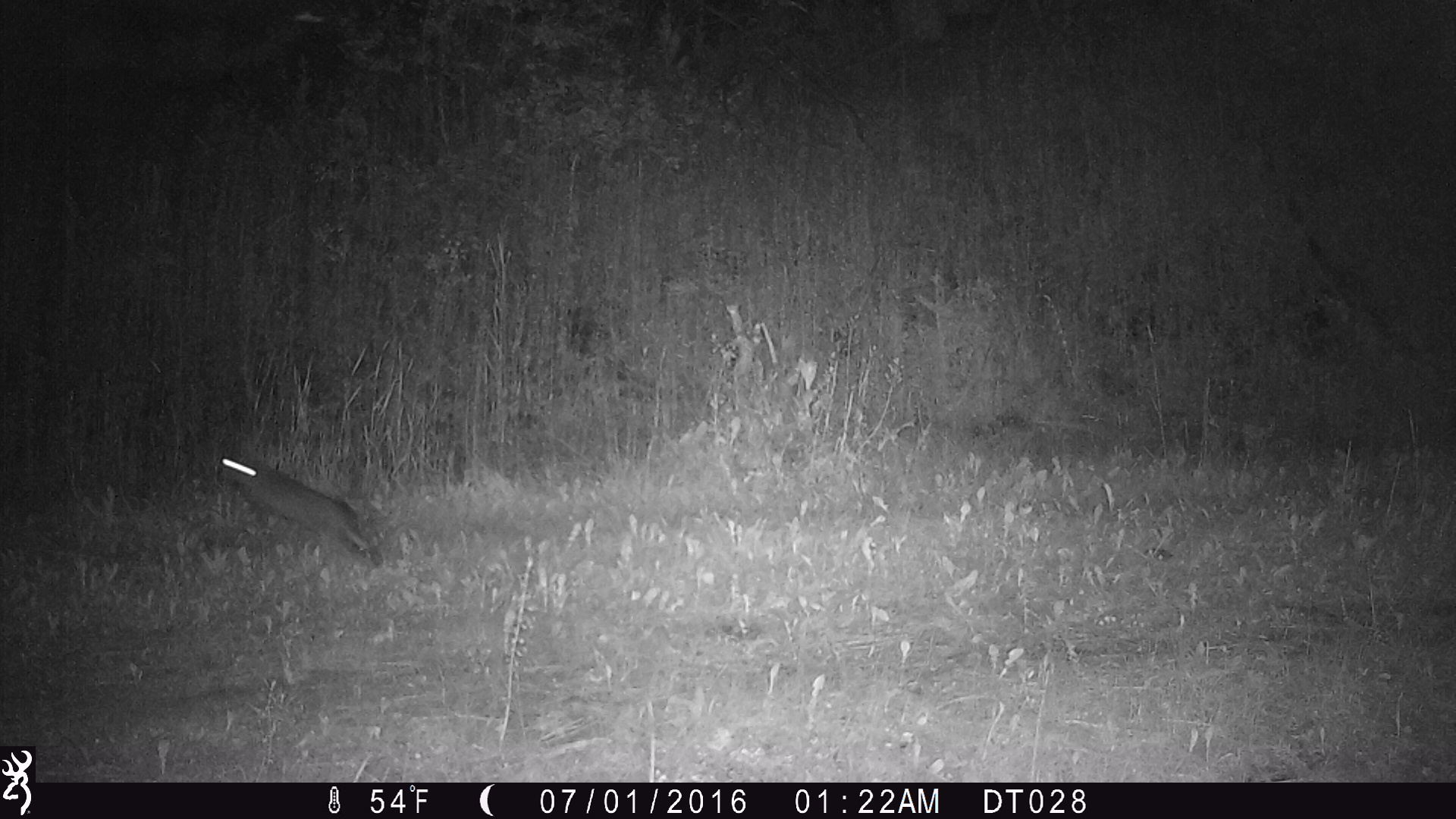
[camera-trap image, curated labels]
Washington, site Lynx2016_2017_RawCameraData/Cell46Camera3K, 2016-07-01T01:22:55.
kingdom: Animalia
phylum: Chordata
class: Mammalia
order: Lagomorpha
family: Leporidae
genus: Lepus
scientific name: Lepus americanus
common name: snowshoe hare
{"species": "Lepus americanus (snowshoe hare)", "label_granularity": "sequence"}